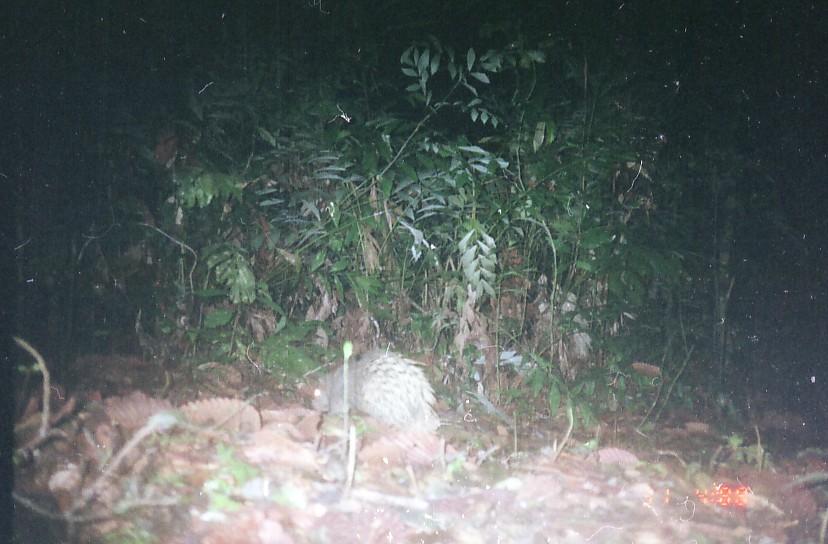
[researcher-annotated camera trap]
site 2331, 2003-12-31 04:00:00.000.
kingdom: Animalia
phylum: Chordata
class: Mammalia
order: Rodentia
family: Hystricidae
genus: Hystrix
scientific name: Hystrix brachyura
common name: east asian porcupine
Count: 1.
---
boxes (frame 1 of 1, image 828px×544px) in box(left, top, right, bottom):
hystrix brachyura: box(311, 348, 443, 441)